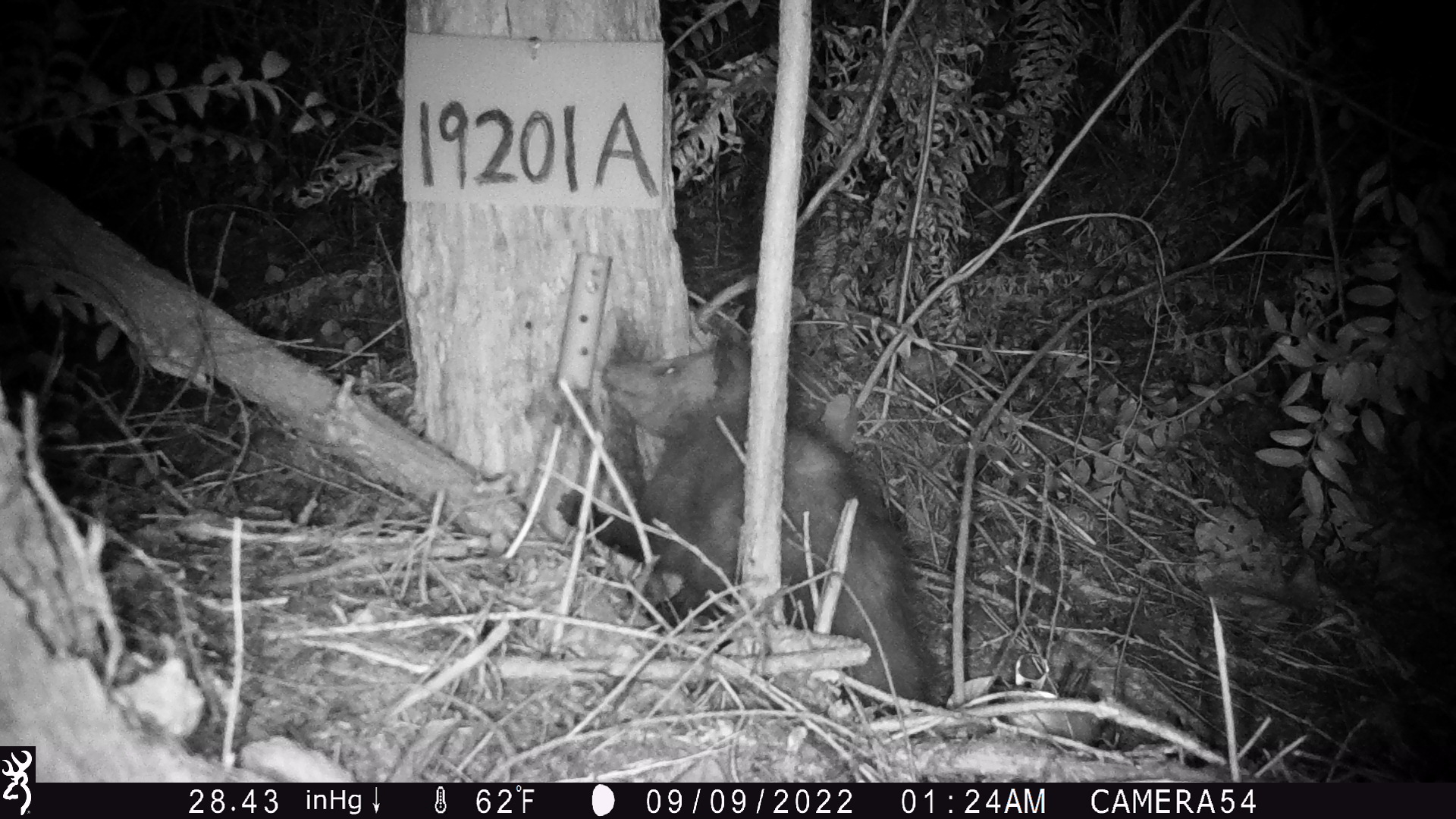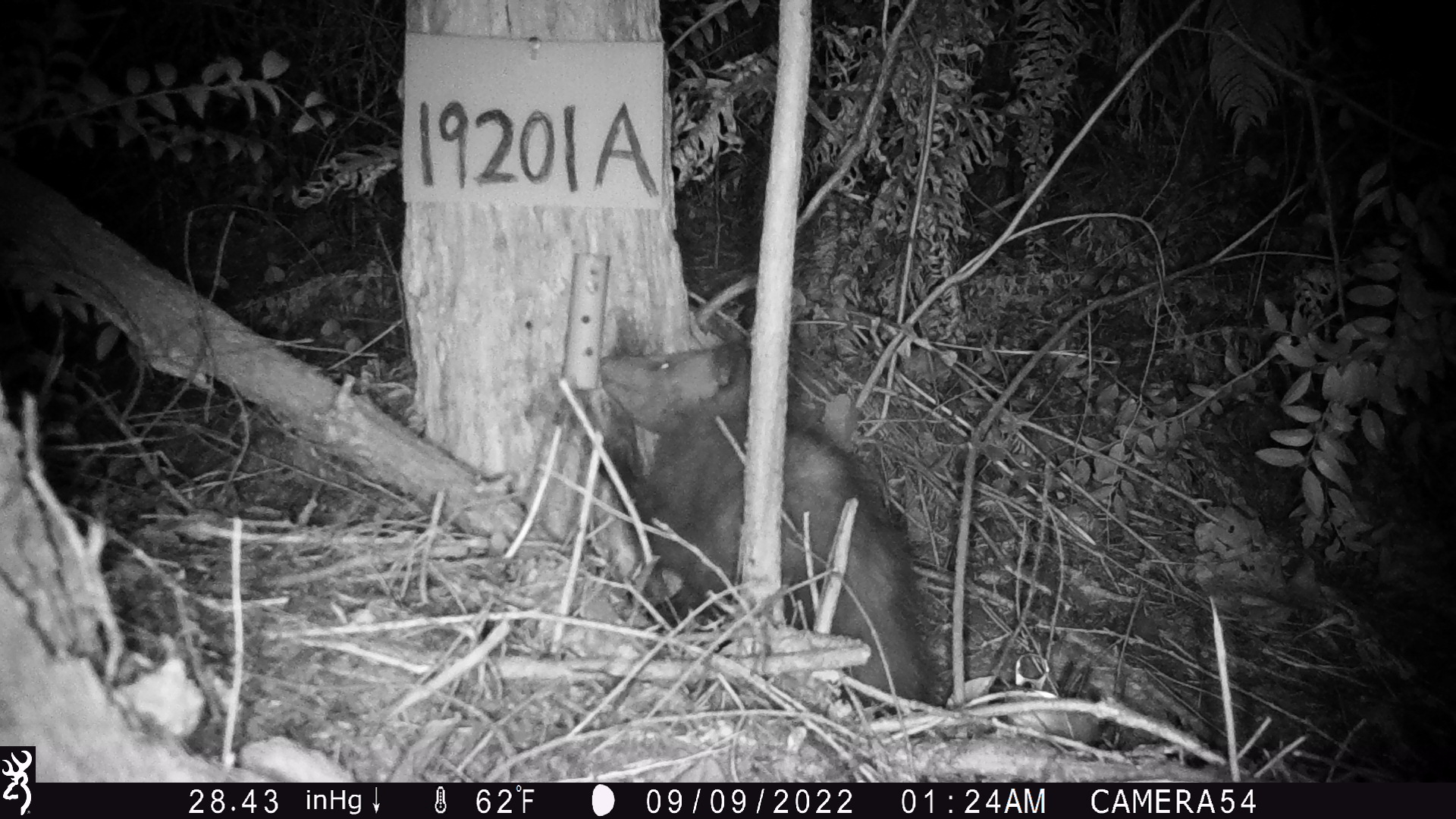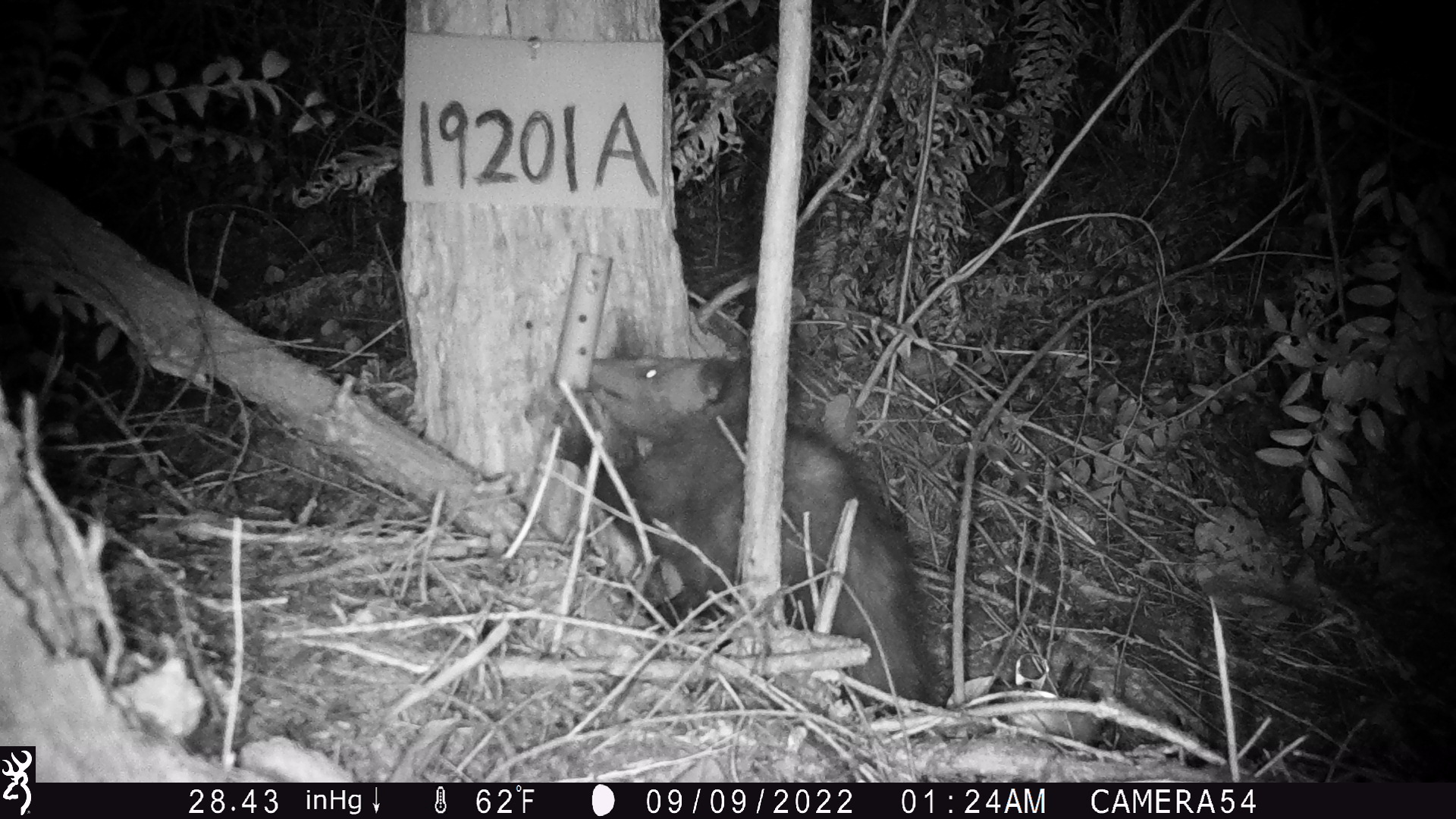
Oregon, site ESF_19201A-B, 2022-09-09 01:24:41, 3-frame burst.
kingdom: Animalia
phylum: Chordata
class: Mammalia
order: Didelphimorphia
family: Didelphidae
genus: Didelphis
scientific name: Didelphis virginiana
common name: virginia opossum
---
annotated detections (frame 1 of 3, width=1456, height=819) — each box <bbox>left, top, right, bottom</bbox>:
virginia opossum: <bbox>544, 335, 960, 731</bbox>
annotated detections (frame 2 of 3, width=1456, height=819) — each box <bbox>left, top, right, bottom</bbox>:
virginia opossum: <bbox>573, 324, 955, 731</bbox>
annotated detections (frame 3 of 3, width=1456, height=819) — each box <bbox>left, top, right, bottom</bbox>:
virginia opossum: <bbox>571, 332, 947, 711</bbox>